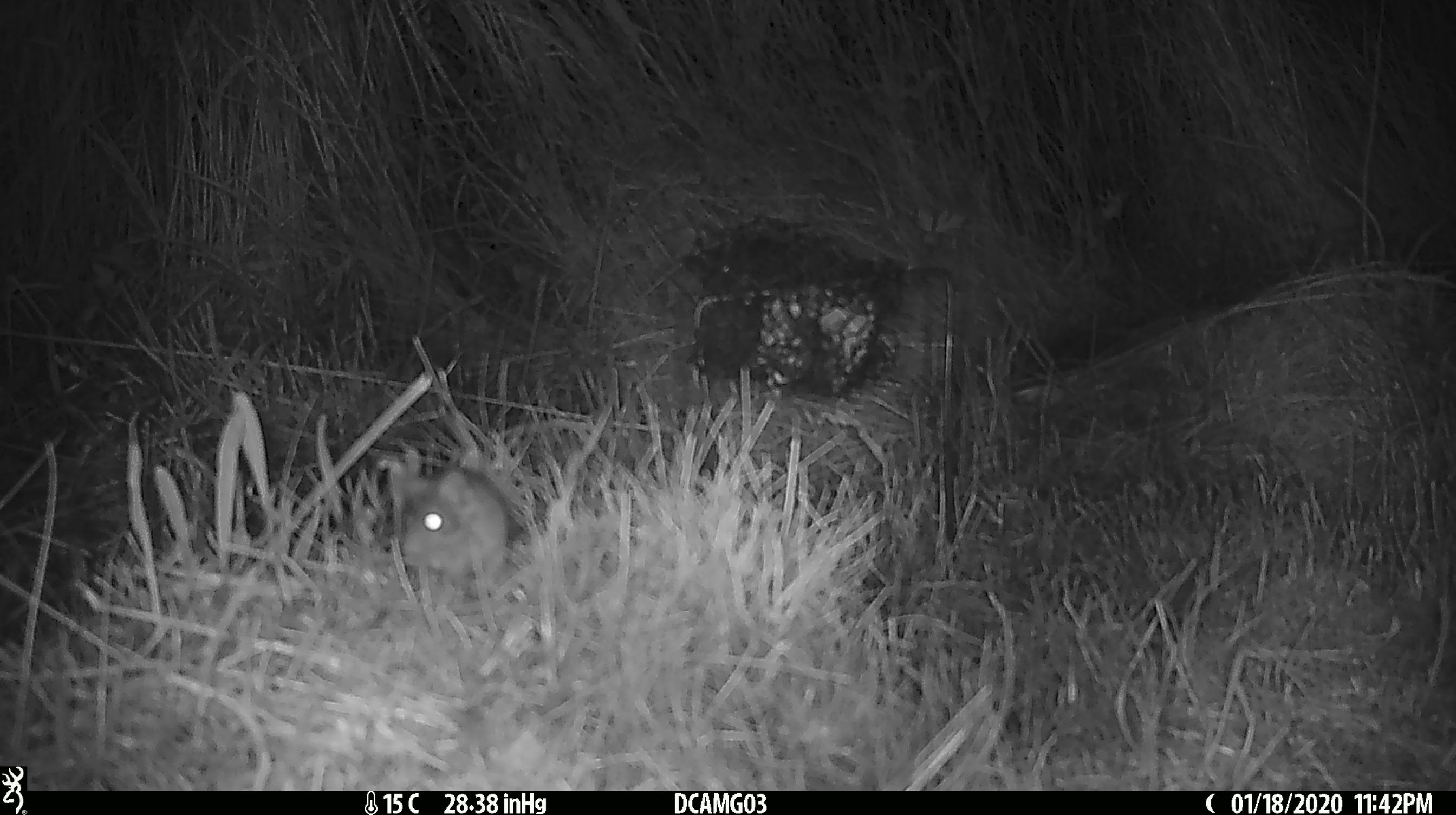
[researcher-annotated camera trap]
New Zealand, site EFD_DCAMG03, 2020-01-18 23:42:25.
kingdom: Animalia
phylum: Chordata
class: Mammalia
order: Rodentia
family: Muridae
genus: Mus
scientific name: Mus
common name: mouse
Mouse (Mus).